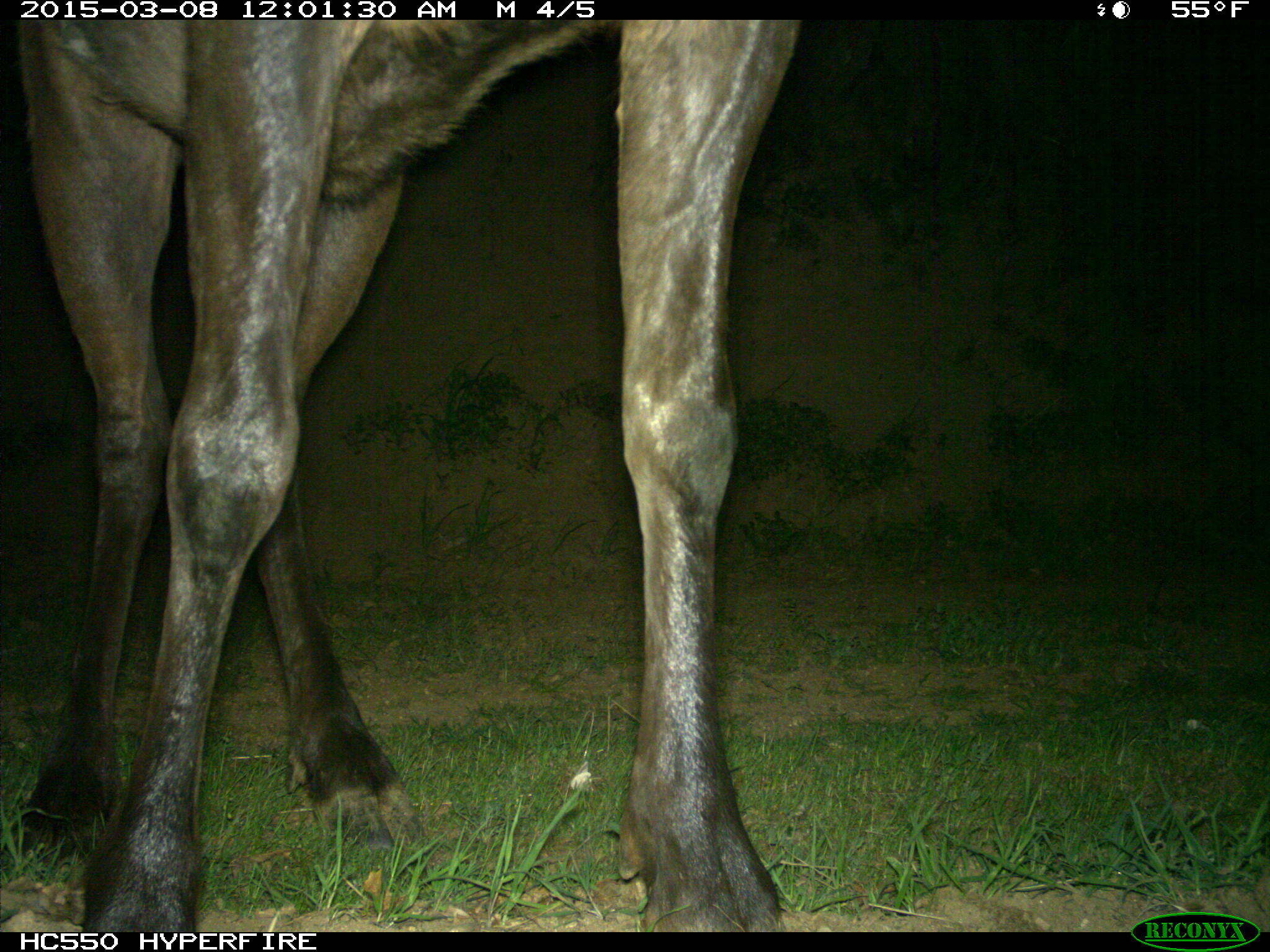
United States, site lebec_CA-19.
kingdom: Animalia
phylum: Chordata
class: Mammalia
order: Artiodactyla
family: Cervidae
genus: Cervus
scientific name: Cervus canadensis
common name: elk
Cervus canadensis (elk).